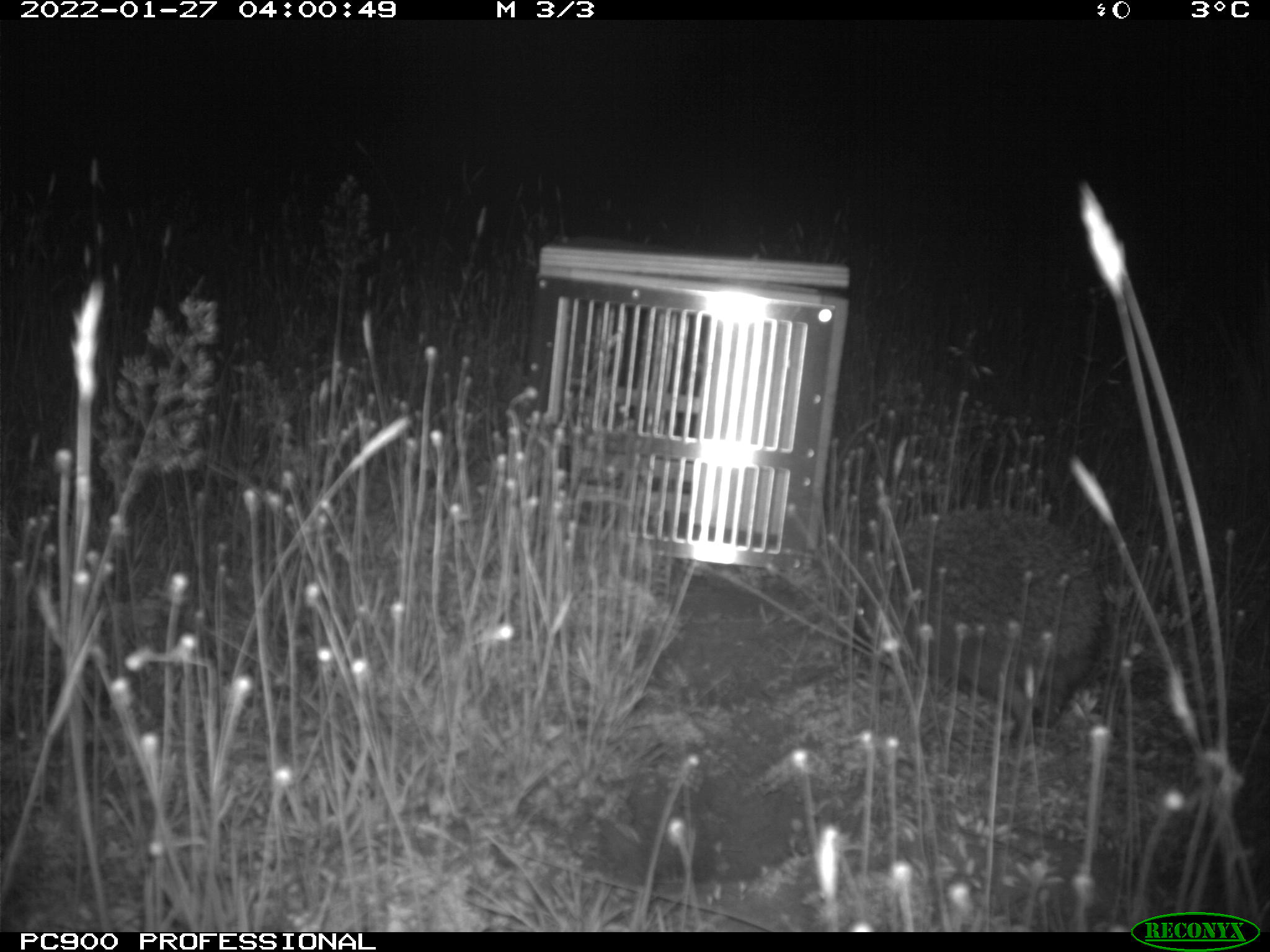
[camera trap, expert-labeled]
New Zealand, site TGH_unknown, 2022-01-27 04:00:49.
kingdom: Animalia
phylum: Chordata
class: Mammalia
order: Eulipotyphla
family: Erinaceidae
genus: Erinaceus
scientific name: Erinaceus europaeus europaeus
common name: european hedgehog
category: hedgehog